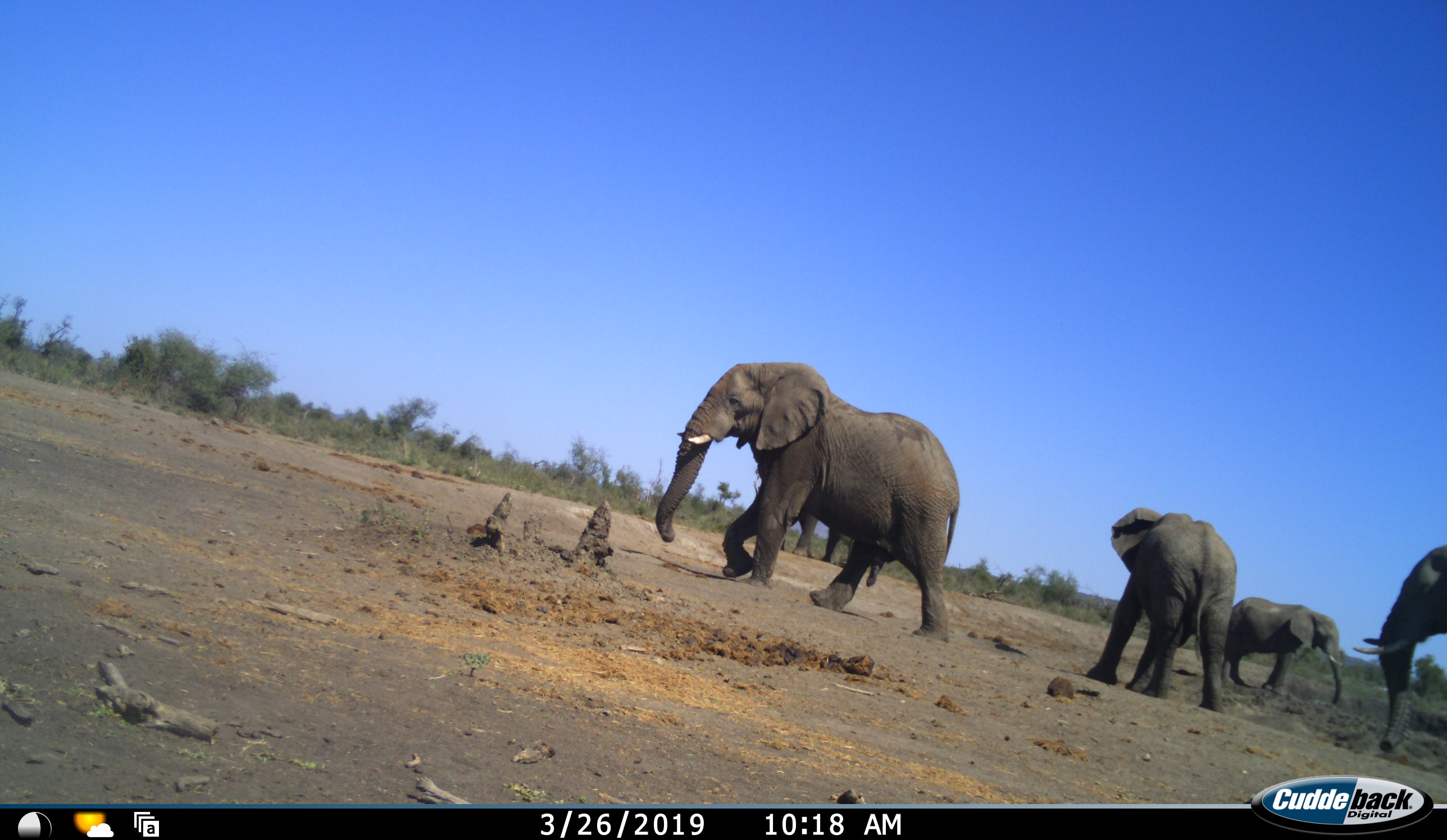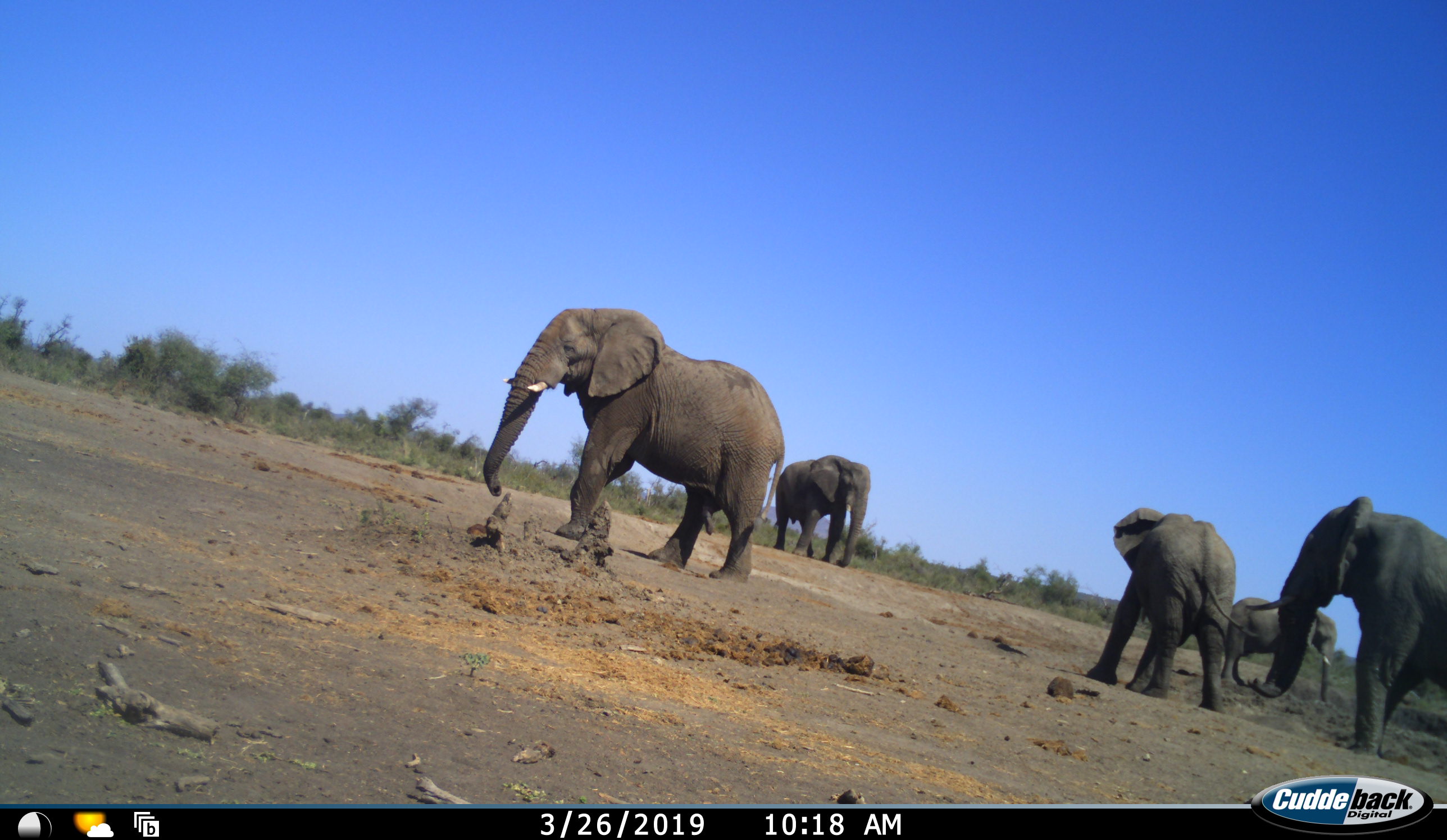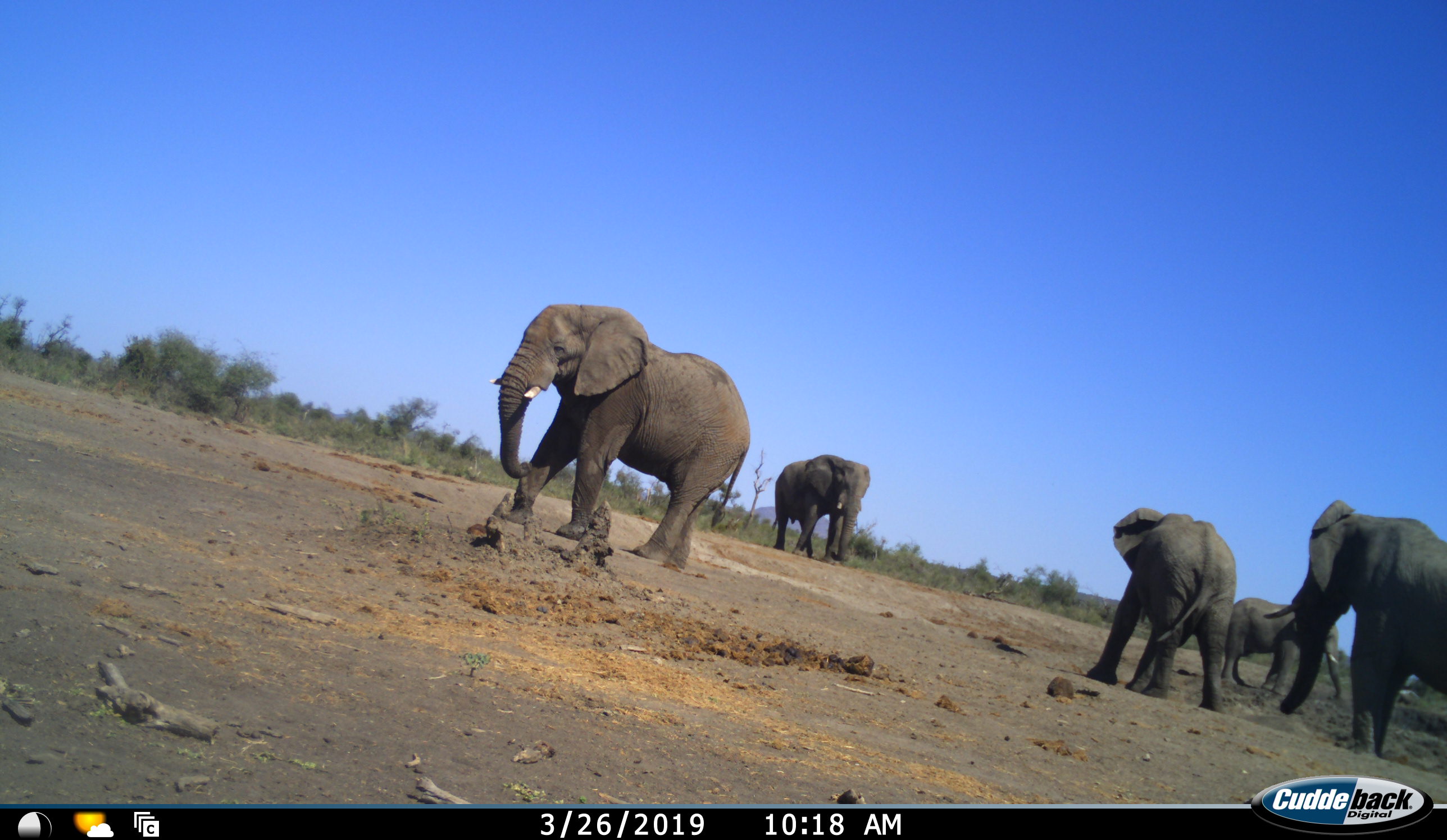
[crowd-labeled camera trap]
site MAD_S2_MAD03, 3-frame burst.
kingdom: Animalia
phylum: Chordata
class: Mammalia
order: Proboscidea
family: Elephantidae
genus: Loxodonta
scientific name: Loxodonta africana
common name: african bush elephant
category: elephant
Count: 5.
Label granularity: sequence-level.